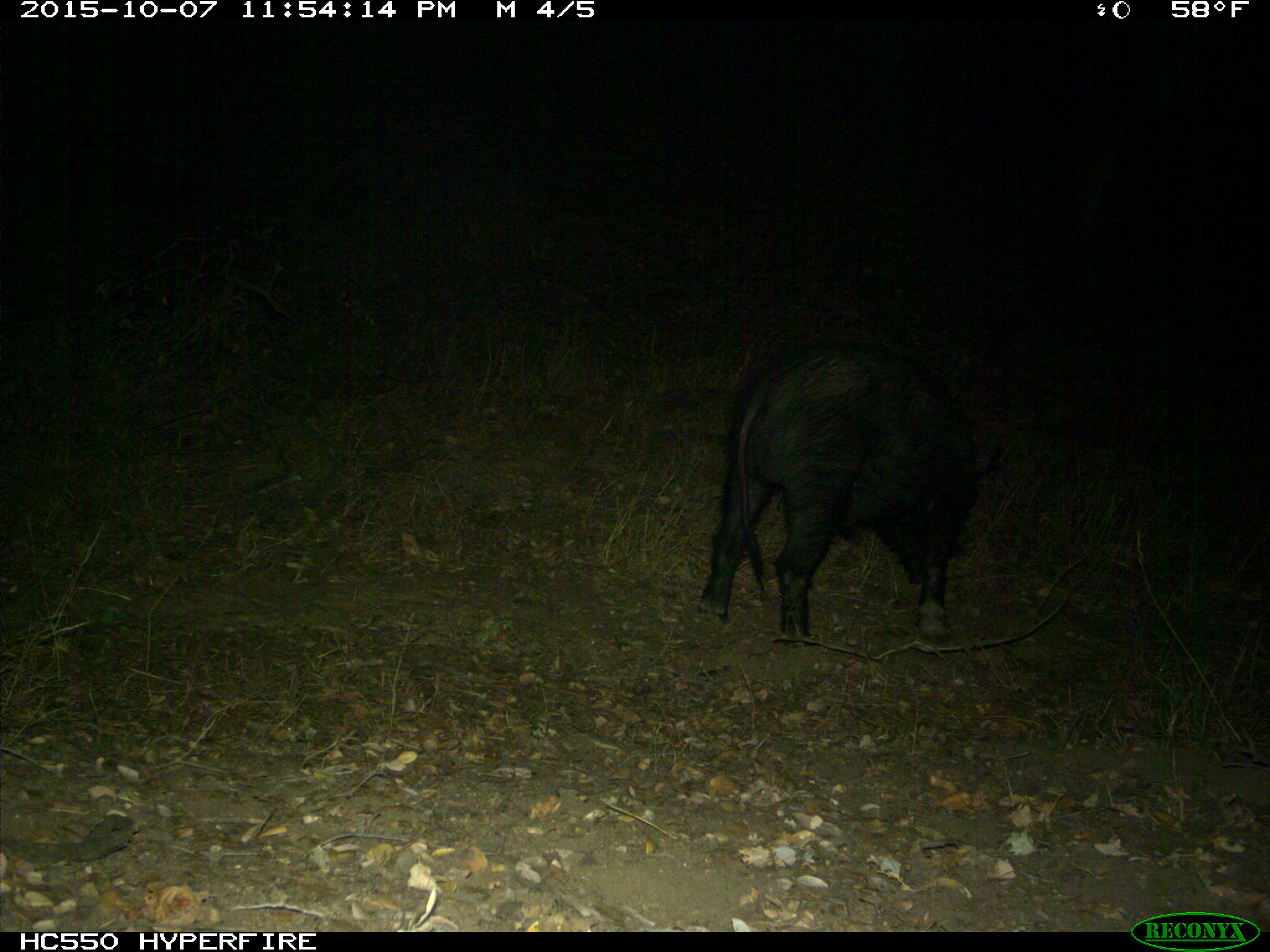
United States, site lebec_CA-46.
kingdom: Animalia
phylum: Chordata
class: Mammalia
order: Artiodactyla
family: Suidae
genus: Sus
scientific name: Sus scrofa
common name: wild boar